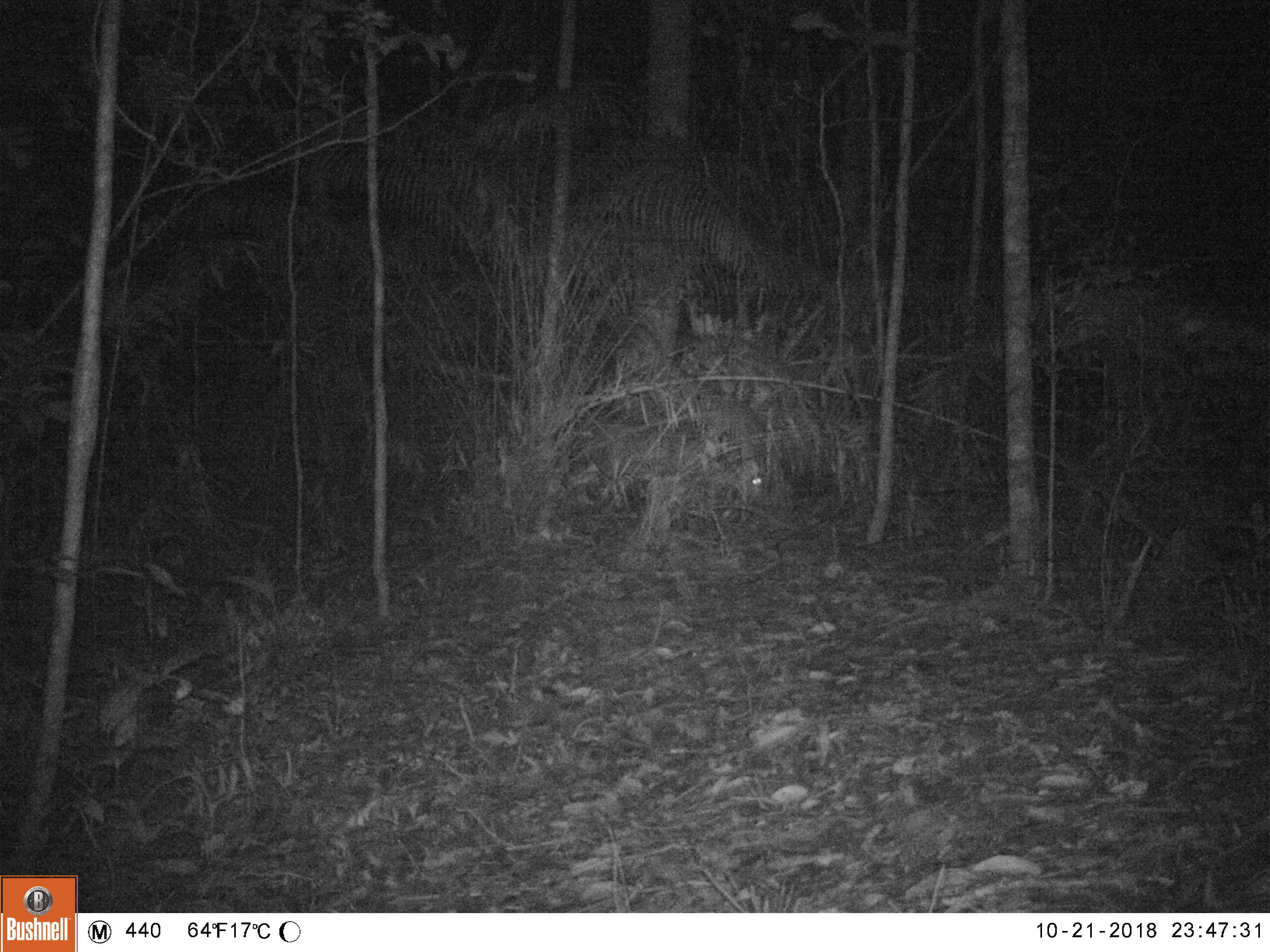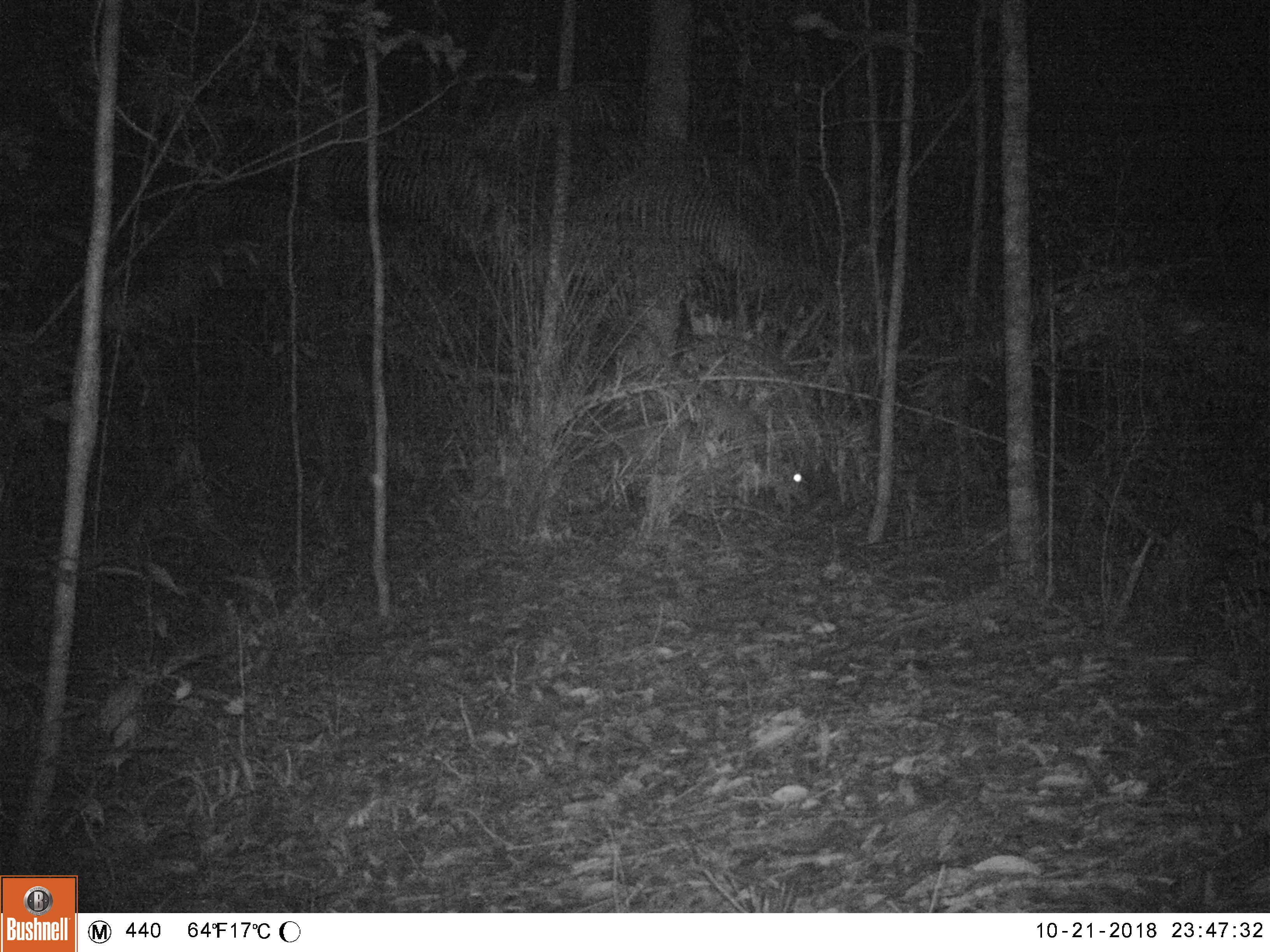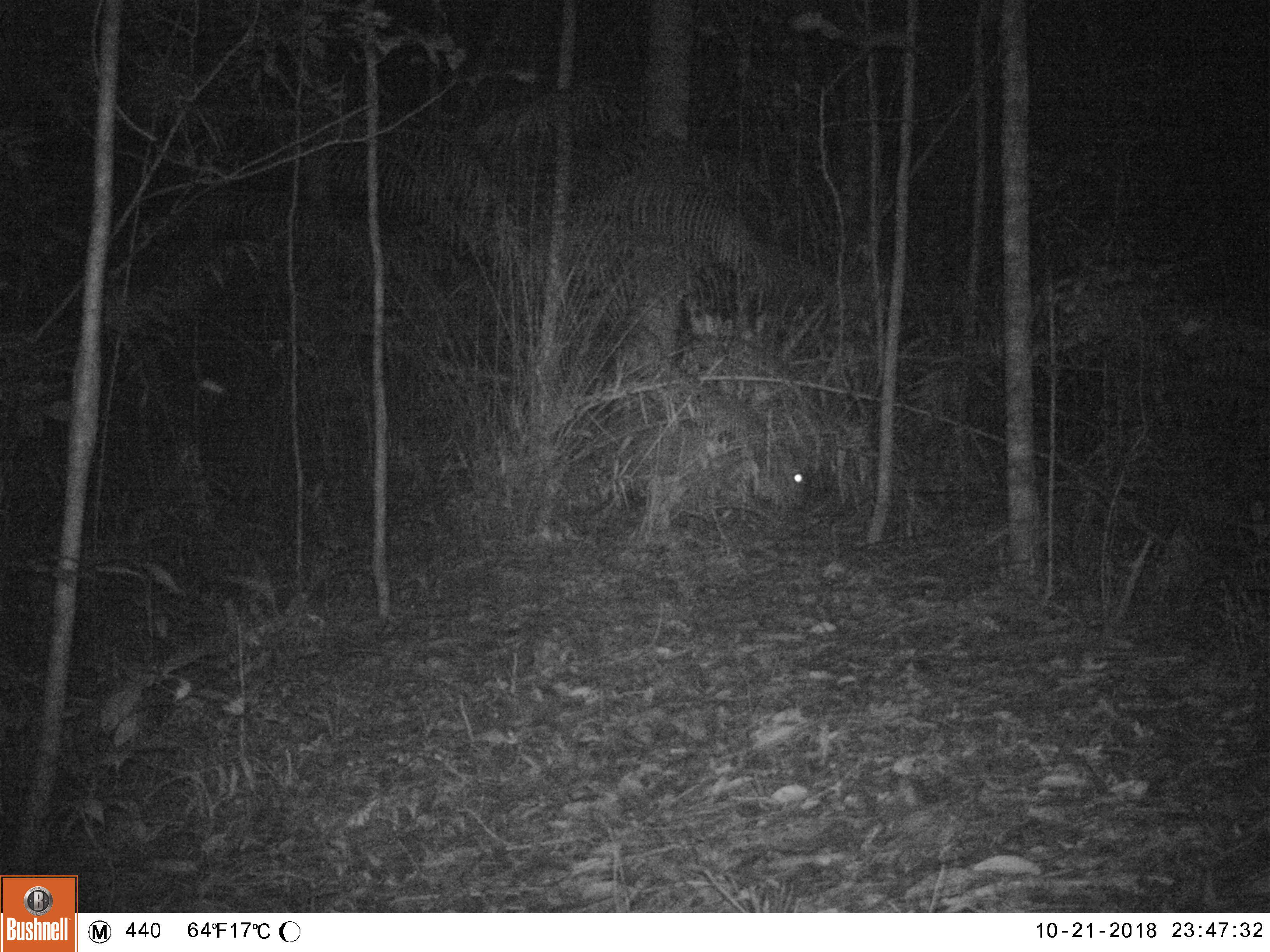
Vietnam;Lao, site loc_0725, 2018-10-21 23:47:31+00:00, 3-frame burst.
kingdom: Animalia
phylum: Chordata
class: Mammalia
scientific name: Laurasiatheria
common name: ungulate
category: unidentified ungulates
Unidentified ungulates (ungulate) (Laurasiatheria). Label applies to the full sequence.